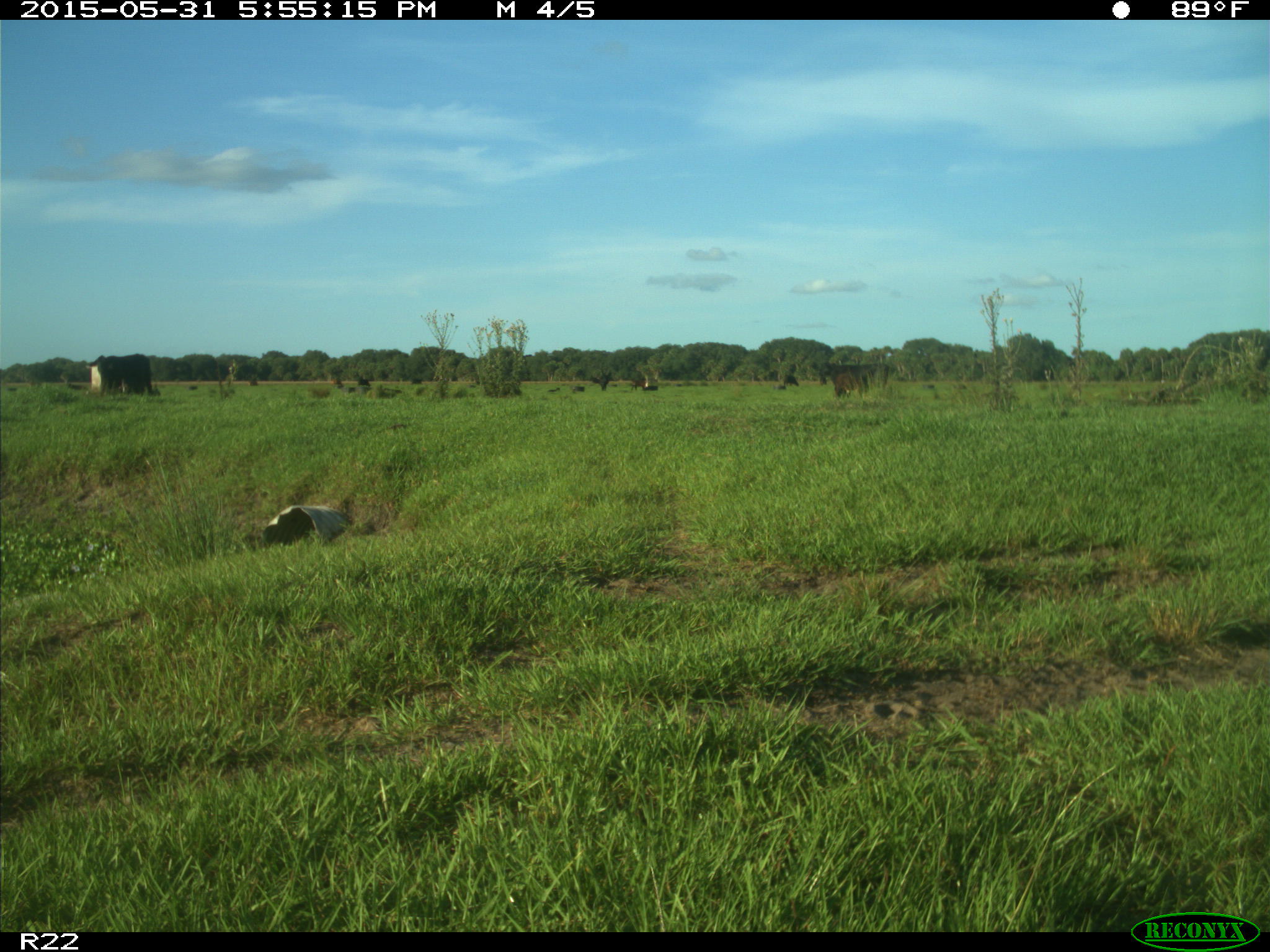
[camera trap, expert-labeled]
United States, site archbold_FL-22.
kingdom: Animalia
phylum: Chordata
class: Mammalia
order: Artiodactyla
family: Bovidae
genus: Bos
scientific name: Bos taurus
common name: domestic cow